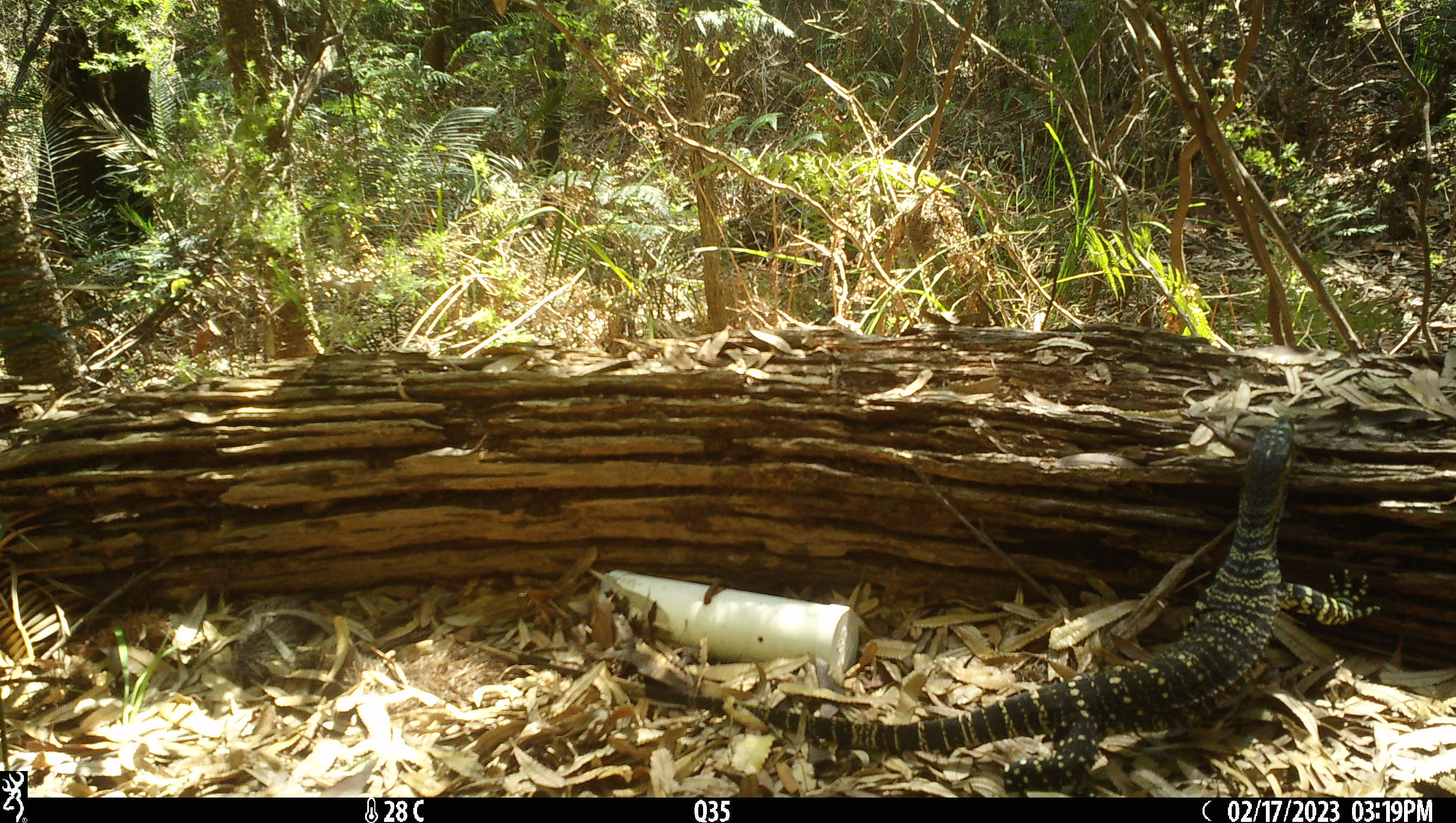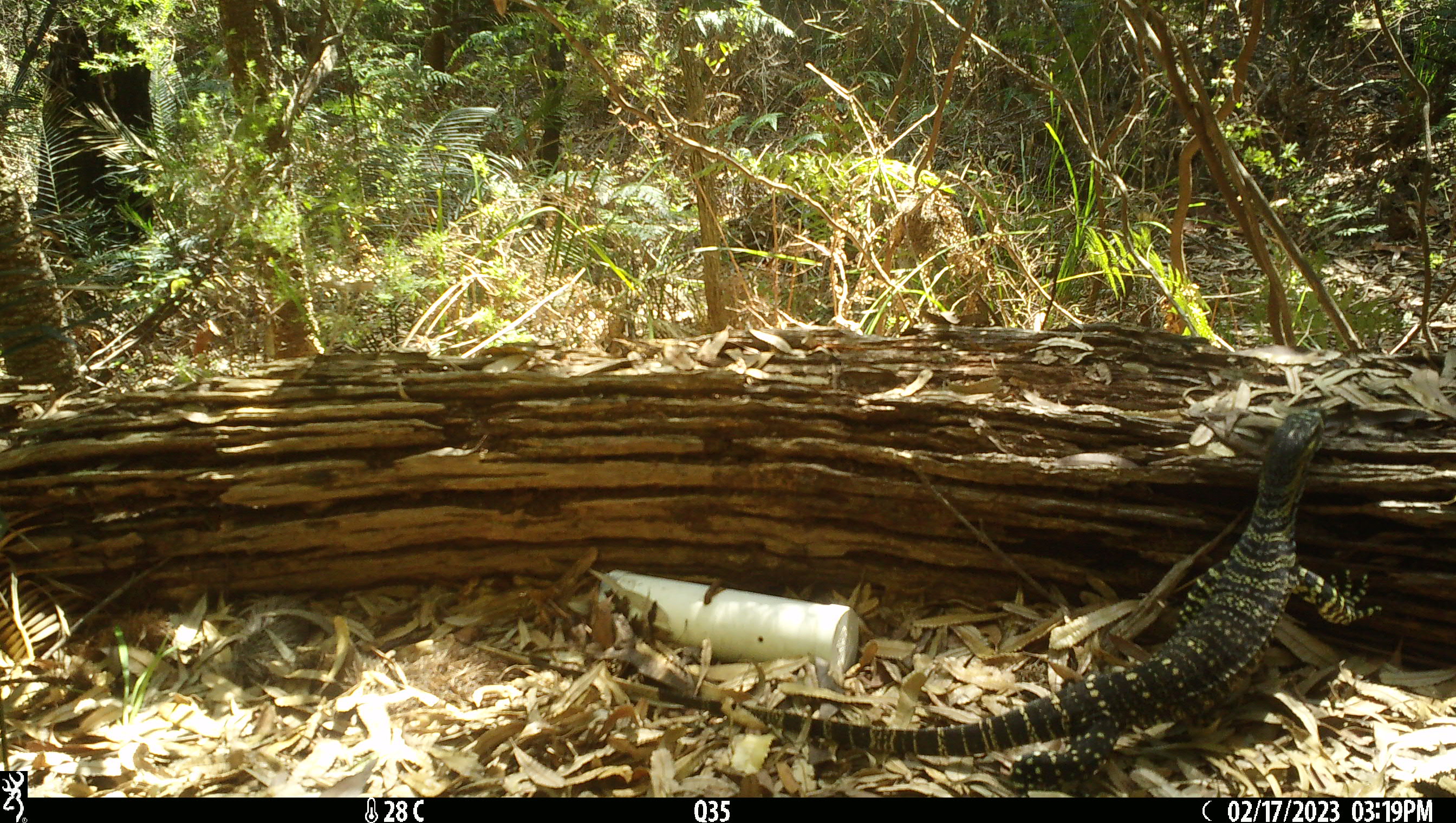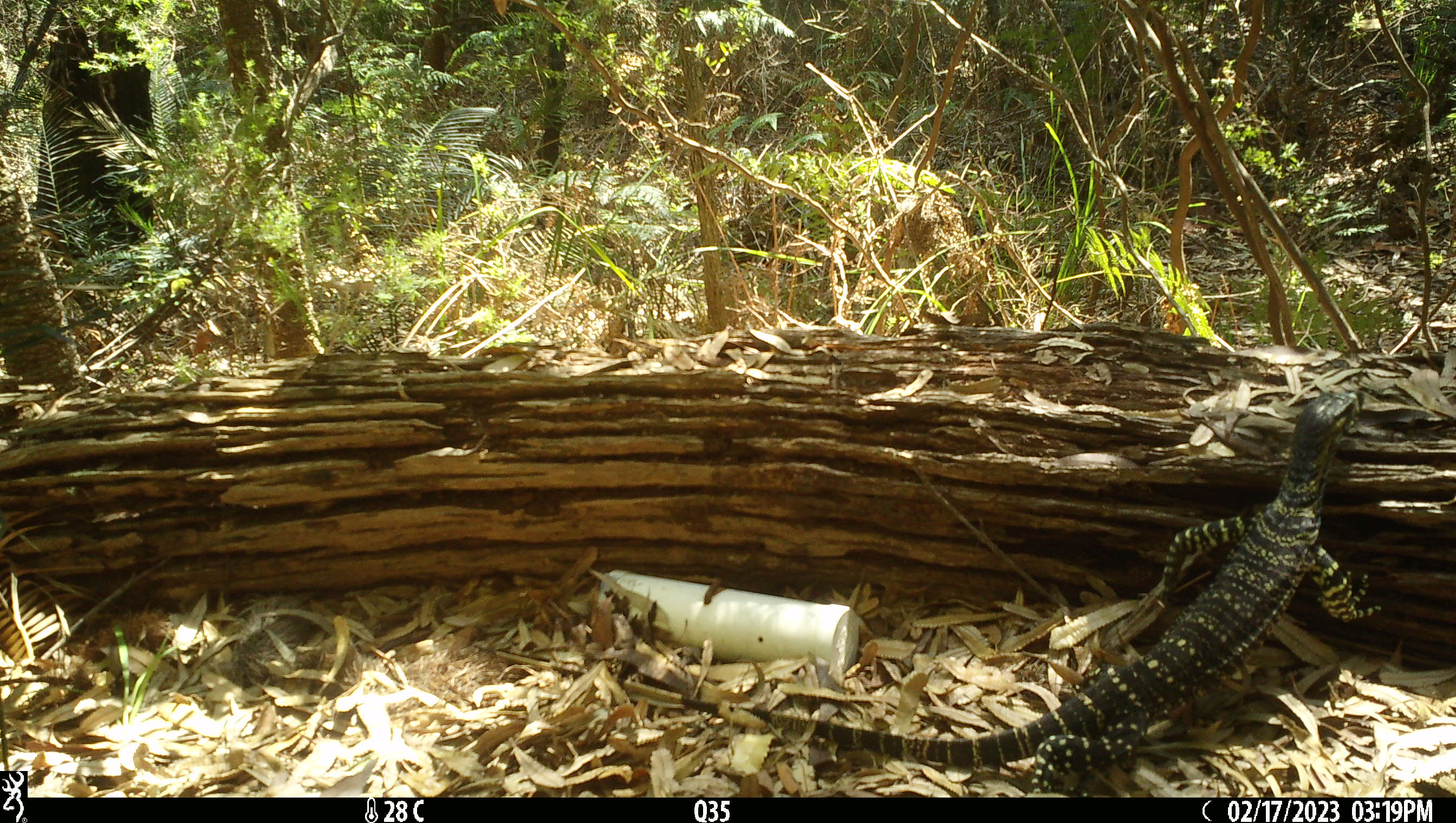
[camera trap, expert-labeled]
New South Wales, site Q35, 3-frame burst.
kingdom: Animalia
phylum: Chordata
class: Reptilia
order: Squamata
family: Varanidae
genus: Varanus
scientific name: Varanus varius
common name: lace monitor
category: goanna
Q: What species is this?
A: Goanna (lace monitor) (Varanus varius).